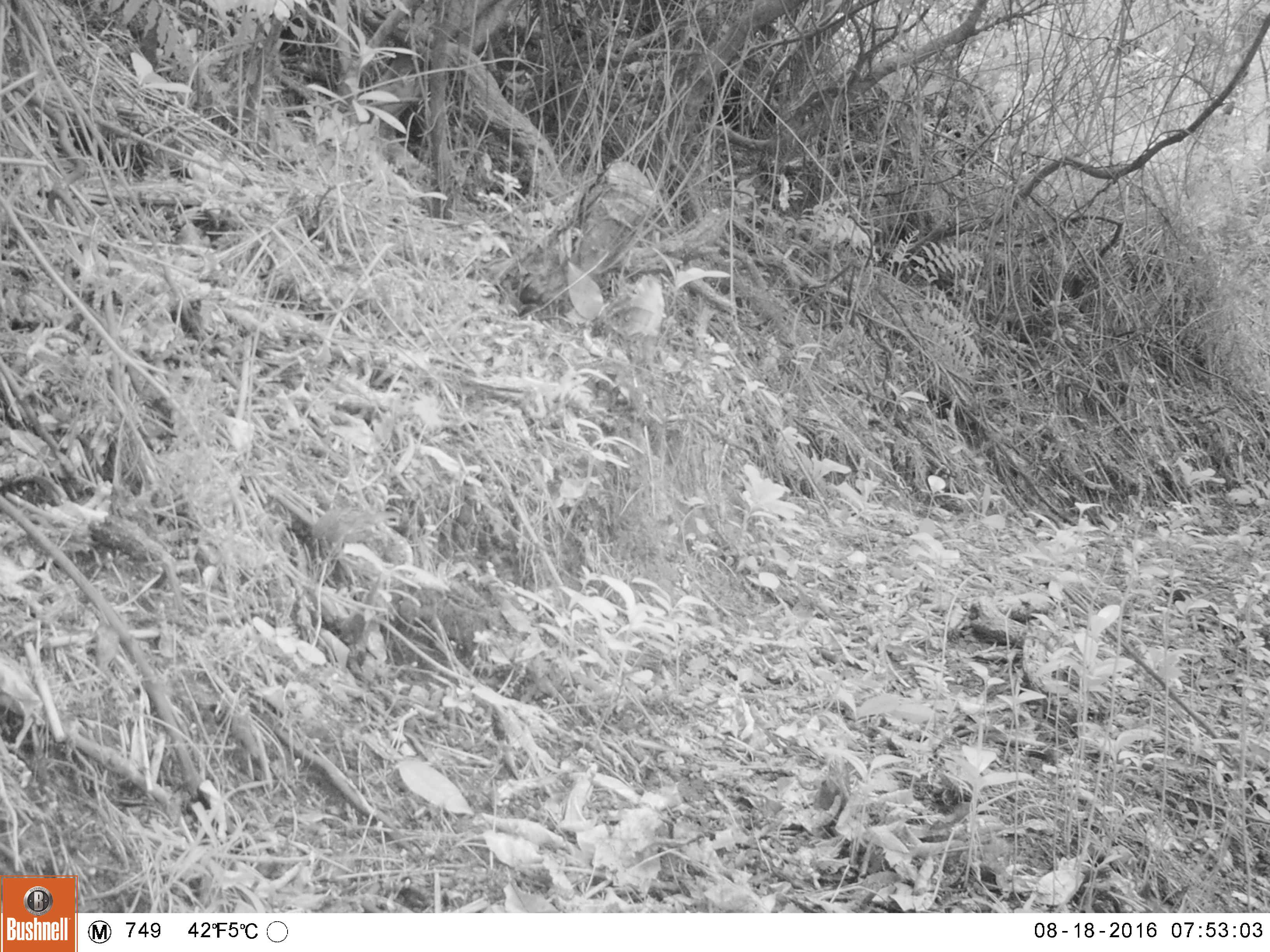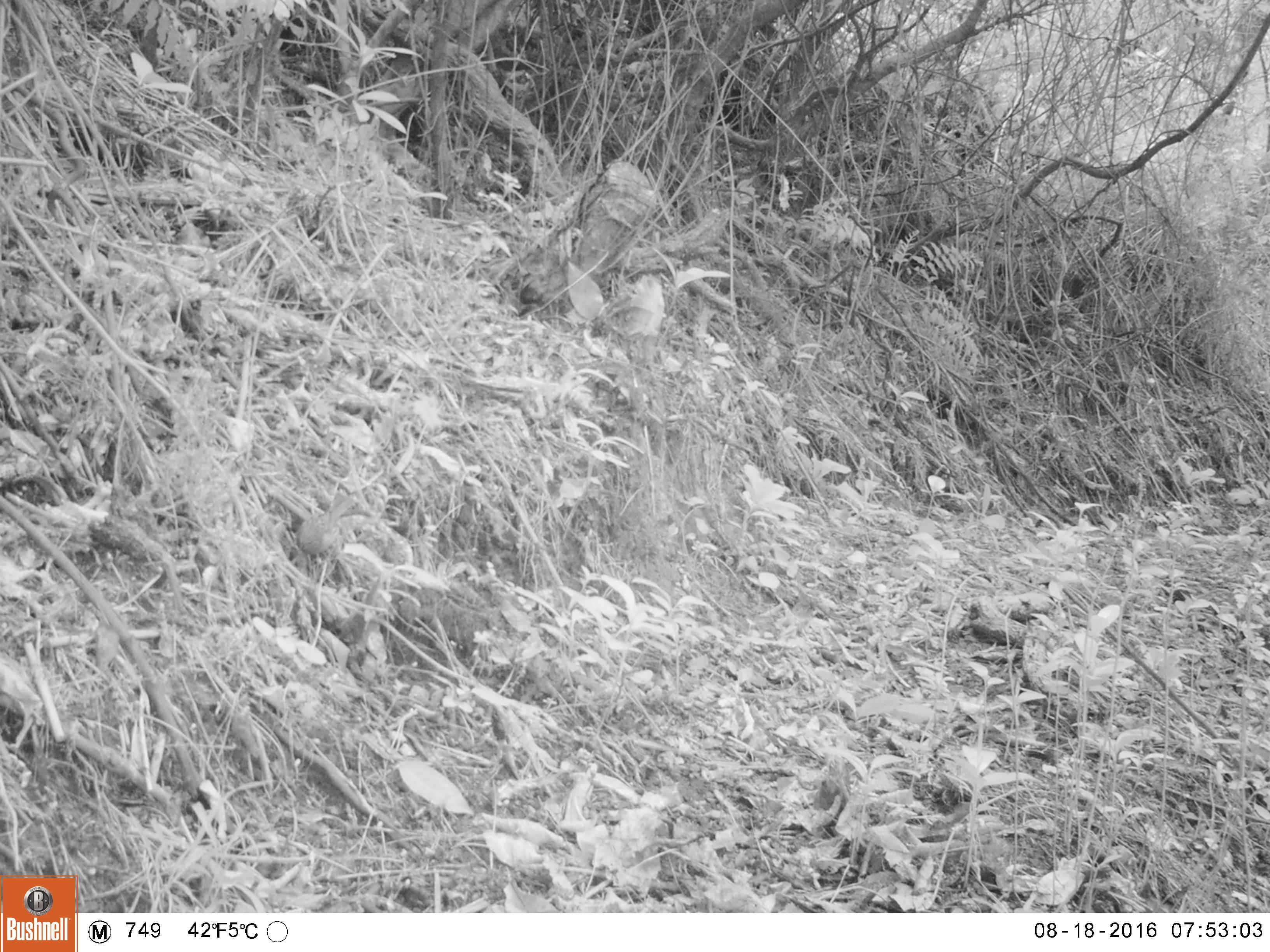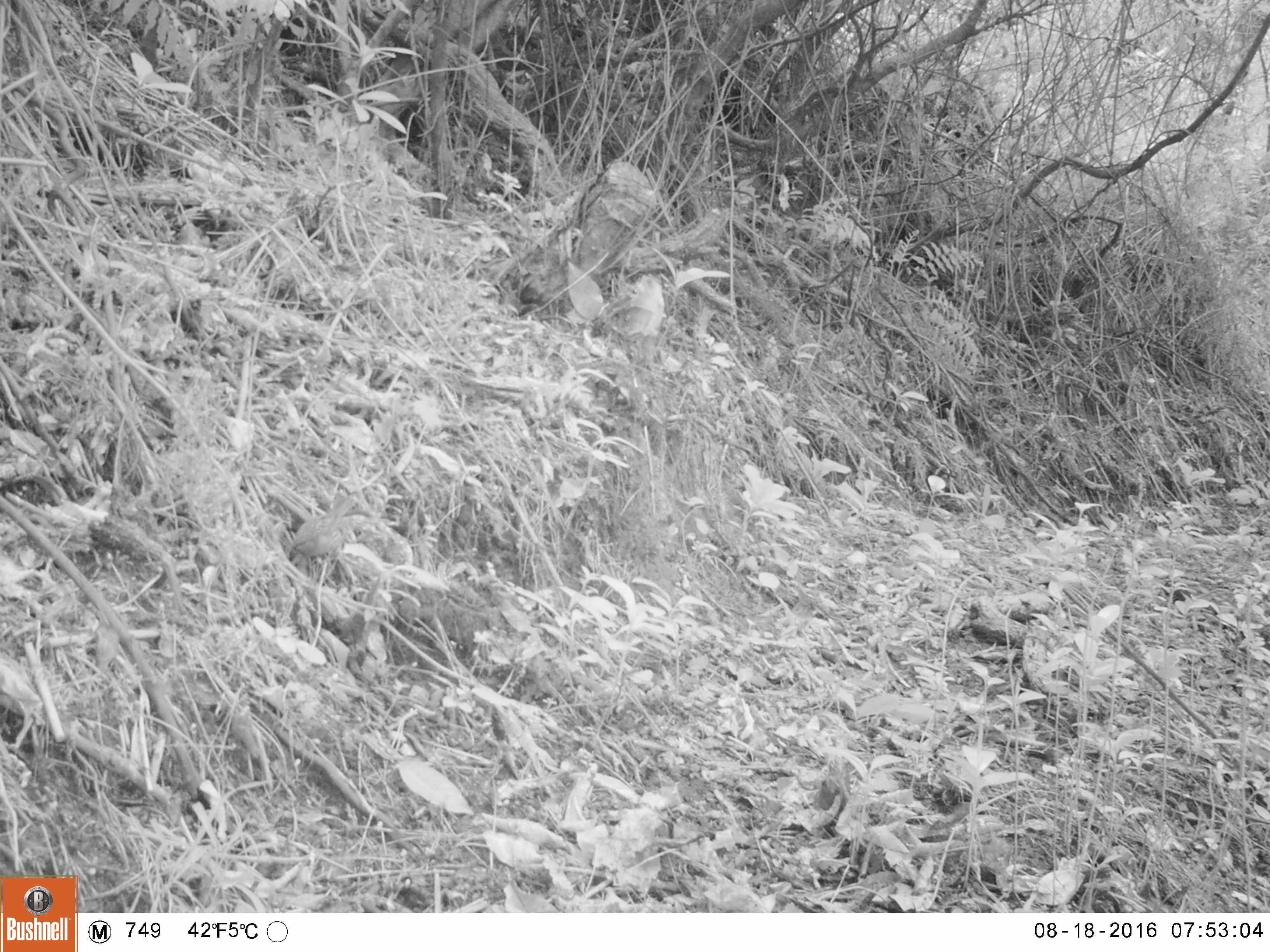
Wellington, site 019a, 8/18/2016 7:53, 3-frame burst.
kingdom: Animalia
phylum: Chordata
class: Aves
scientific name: Aves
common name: bird